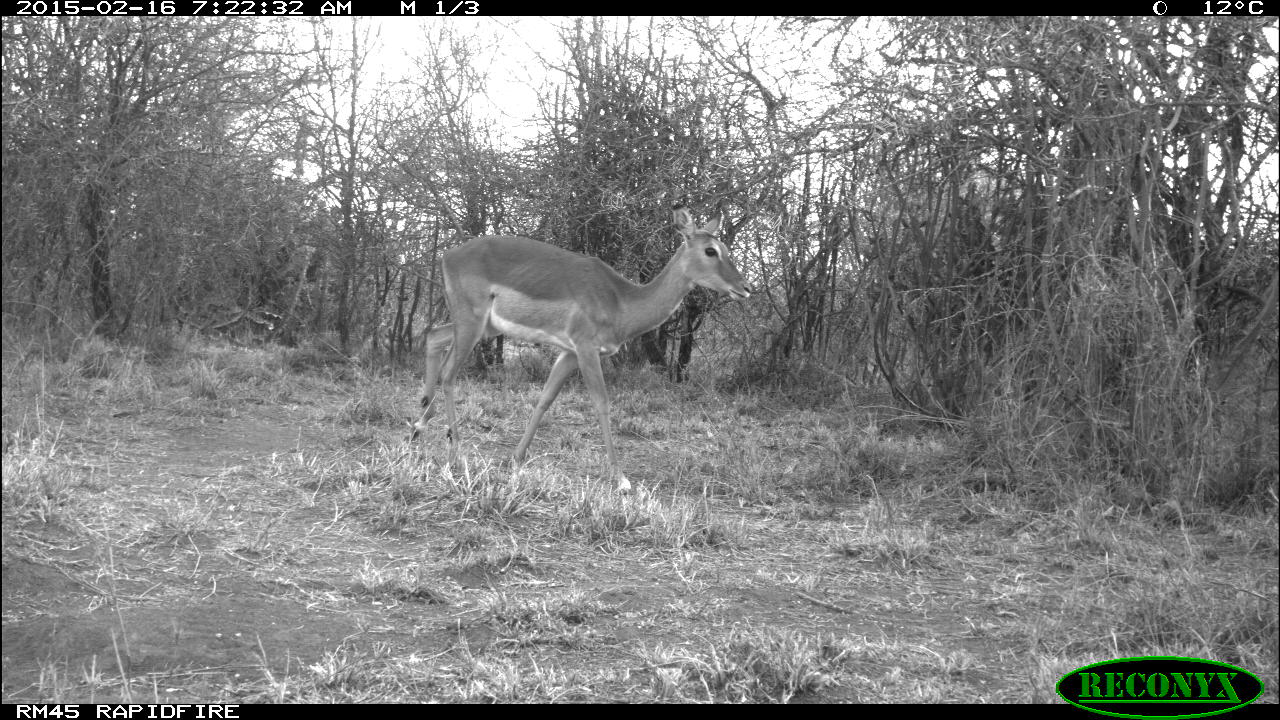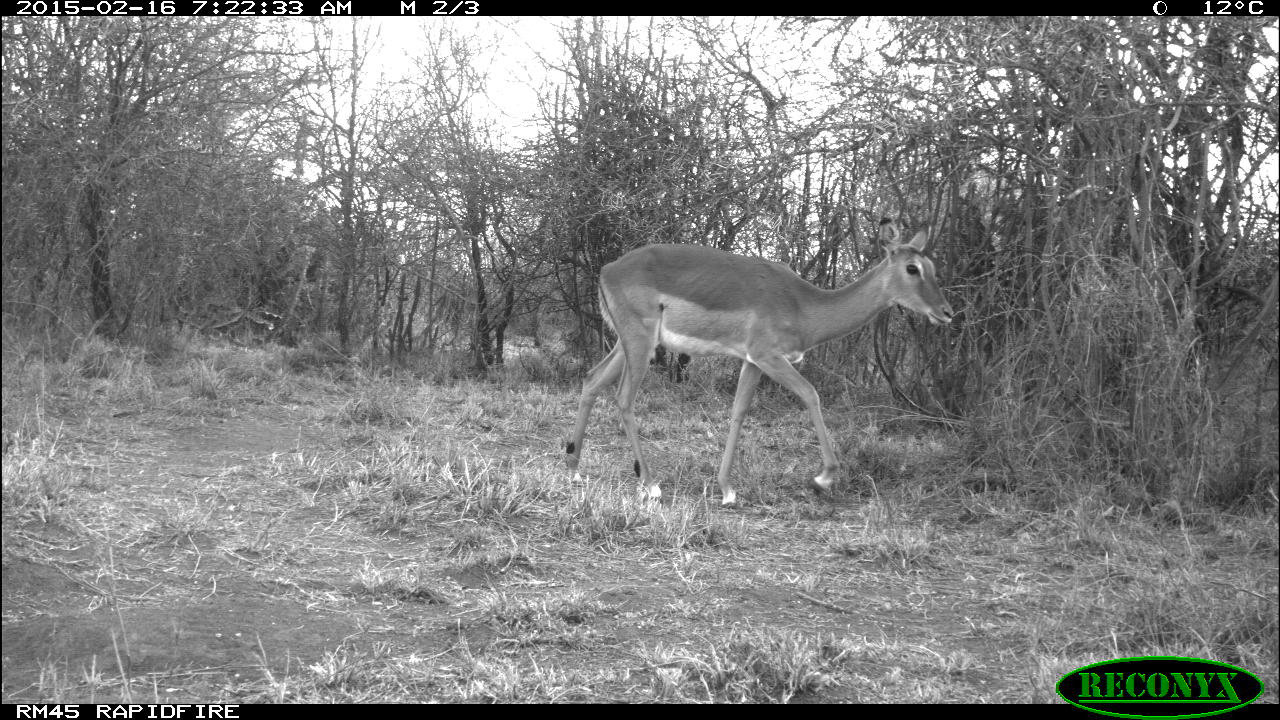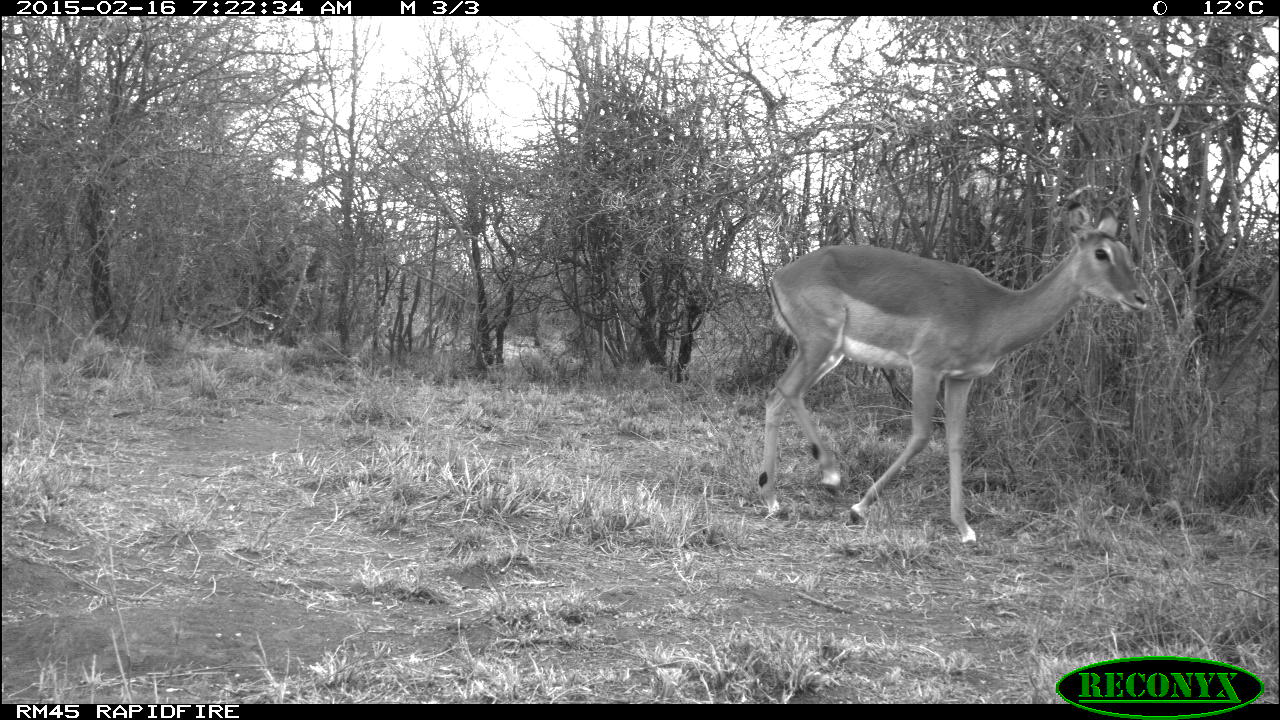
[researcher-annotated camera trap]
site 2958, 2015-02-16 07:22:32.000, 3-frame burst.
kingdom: Animalia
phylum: Chordata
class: Mammalia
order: Artiodactyla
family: Bovidae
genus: Aepyceros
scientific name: Aepyceros melampus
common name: impala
Aepyceros melampus (impala), count 1.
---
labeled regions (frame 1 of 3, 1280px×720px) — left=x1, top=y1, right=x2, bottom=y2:
aepyceros melampus: left=403, top=201, right=751, bottom=491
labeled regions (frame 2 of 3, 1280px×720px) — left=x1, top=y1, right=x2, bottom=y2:
aepyceros melampus: left=564, top=213, right=952, bottom=506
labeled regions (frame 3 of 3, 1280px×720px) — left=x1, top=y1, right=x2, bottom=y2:
aepyceros melampus: left=743, top=200, right=1147, bottom=548